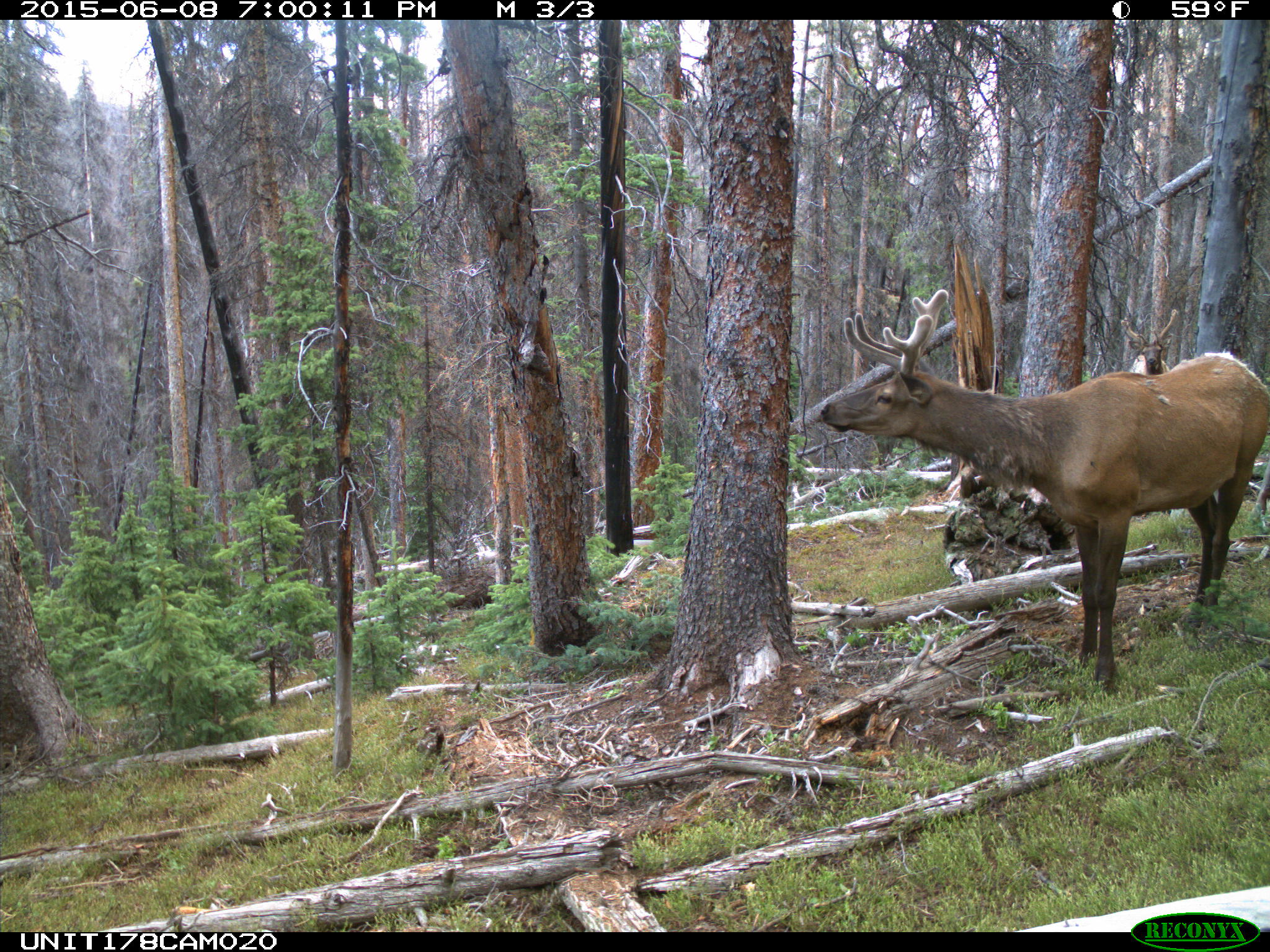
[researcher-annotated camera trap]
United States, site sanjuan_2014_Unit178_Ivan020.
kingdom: Animalia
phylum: Chordata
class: Mammalia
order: Artiodactyla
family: Cervidae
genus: Cervus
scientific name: Cervus elaphus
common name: red deer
Cervus elaphus (red deer).